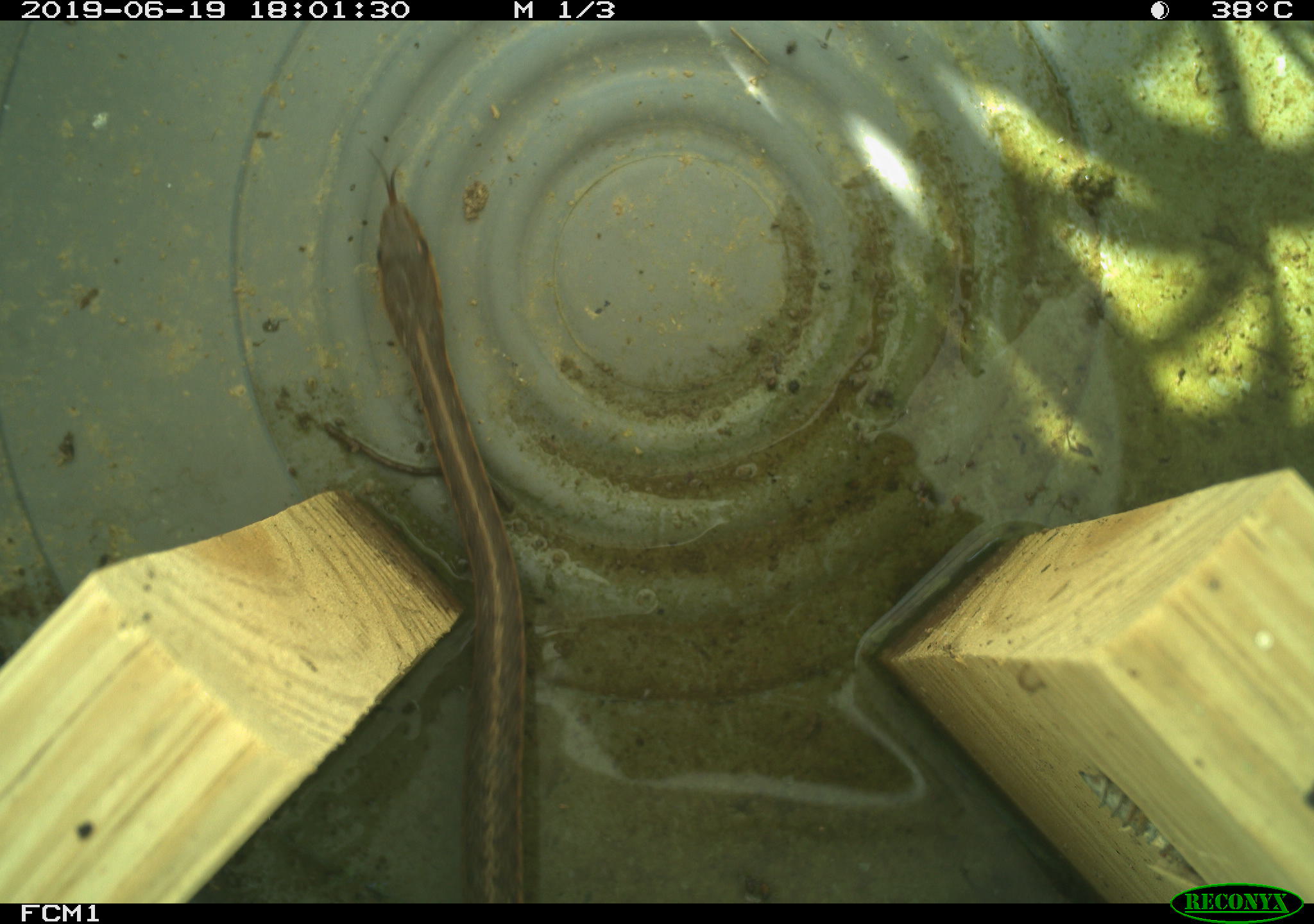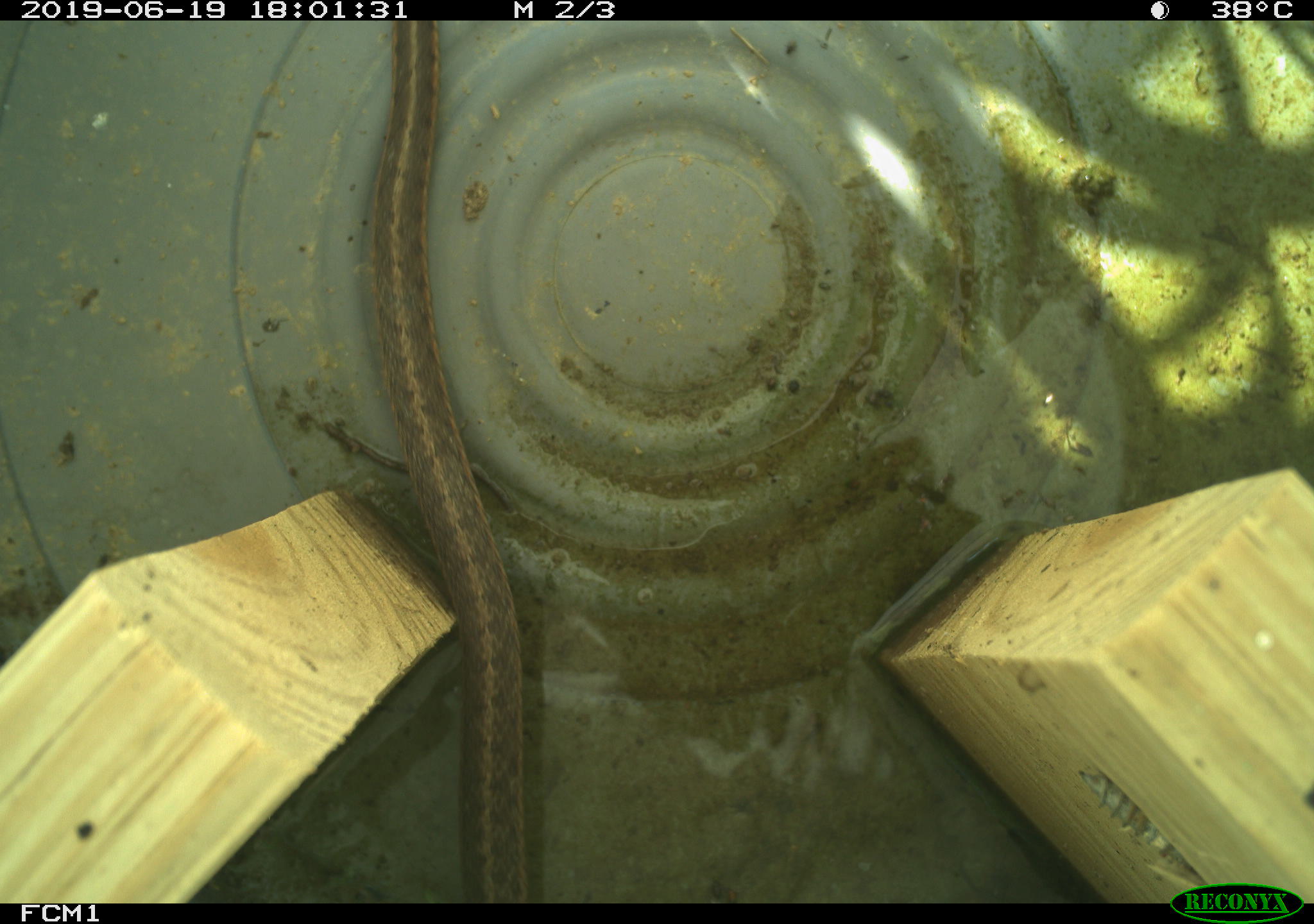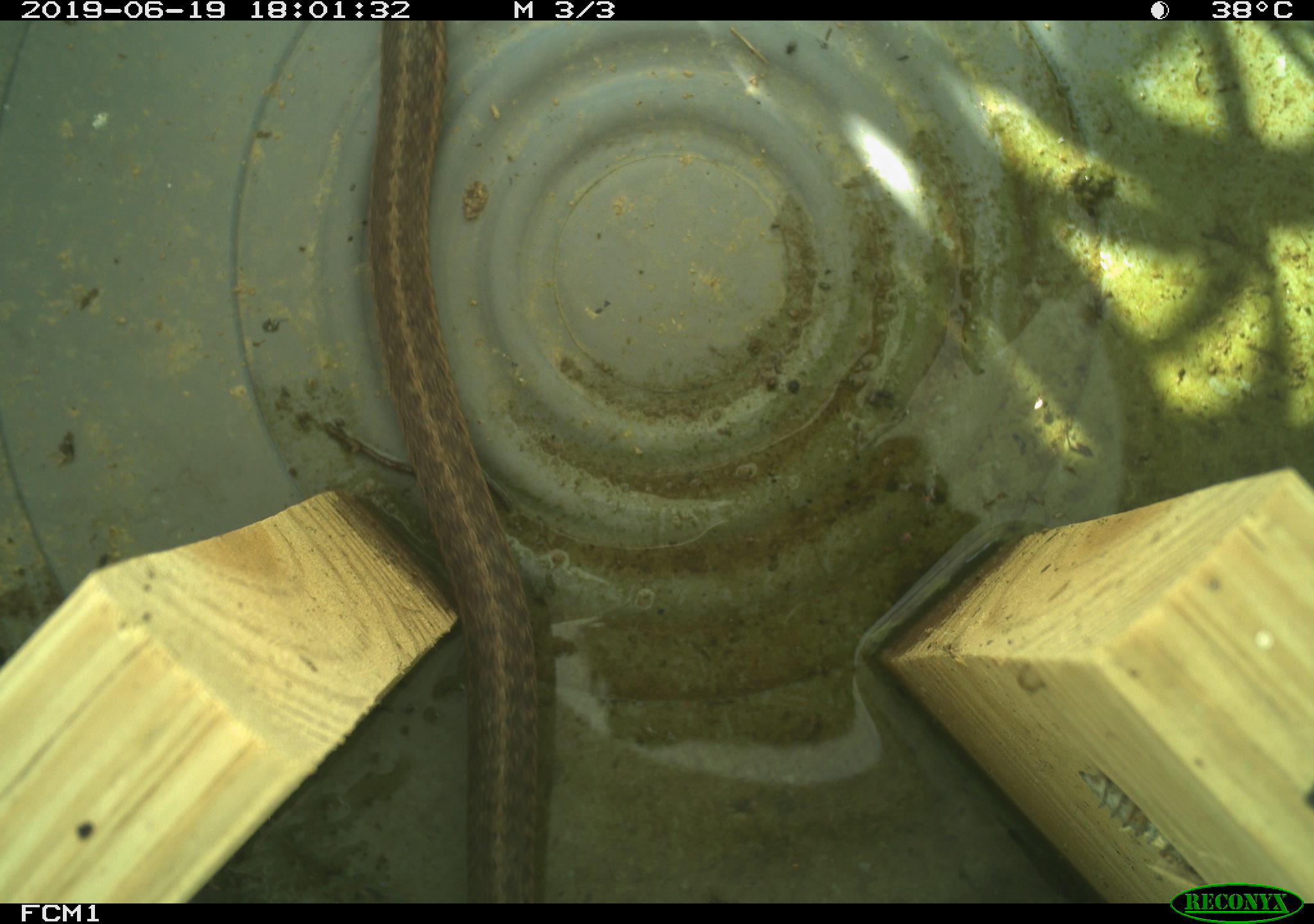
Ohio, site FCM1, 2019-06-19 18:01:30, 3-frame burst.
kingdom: Animalia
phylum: Chordata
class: Reptilia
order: Squamata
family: Colubridae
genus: Thamnophis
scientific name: Thamnophis sirtalis sirtalis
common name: eastern gartersnake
Eastern gartersnake (Thamnophis sirtalis sirtalis).